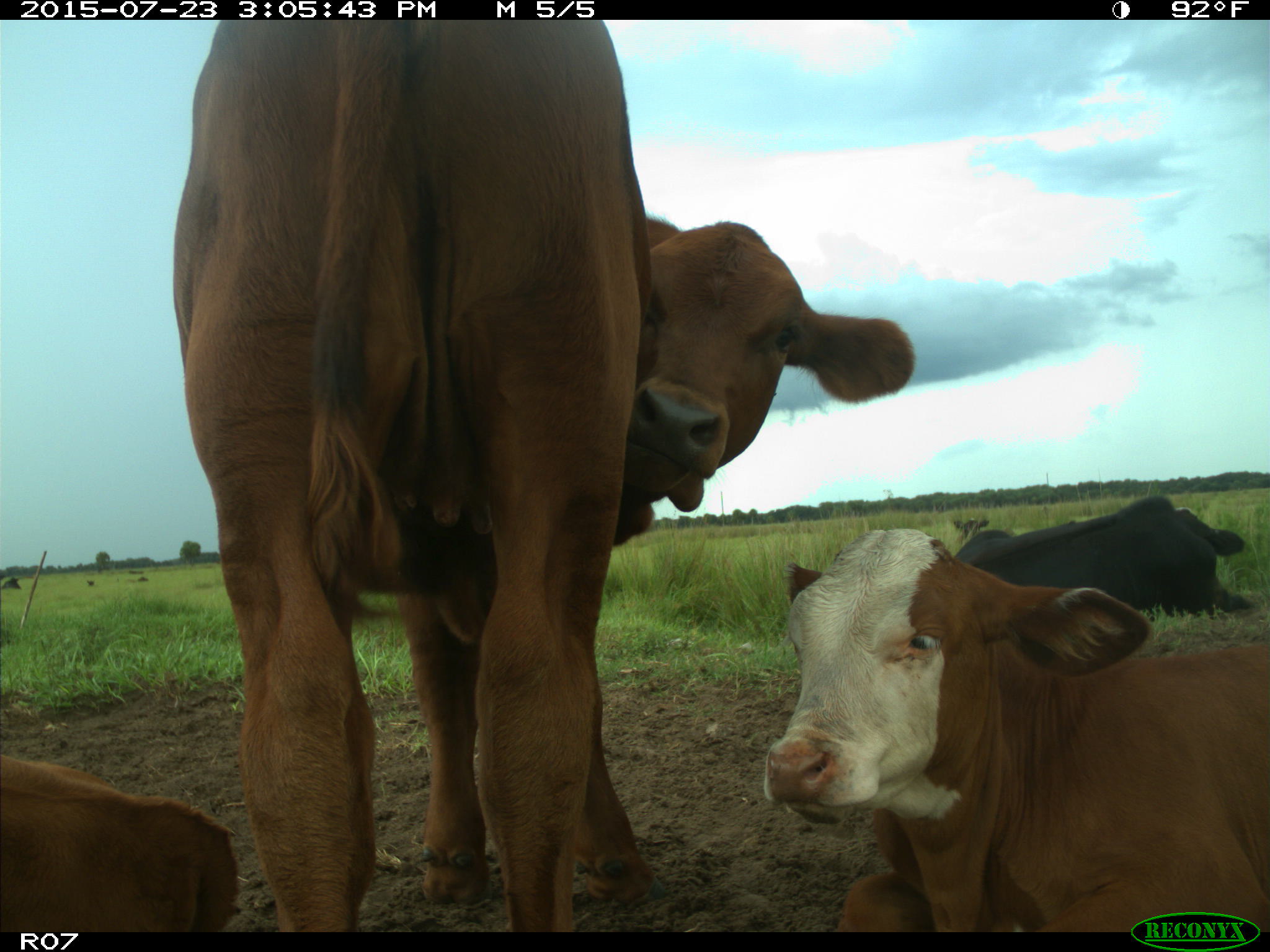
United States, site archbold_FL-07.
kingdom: Animalia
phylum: Chordata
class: Mammalia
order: Artiodactyla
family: Bovidae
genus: Bos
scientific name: Bos taurus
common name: domestic cow